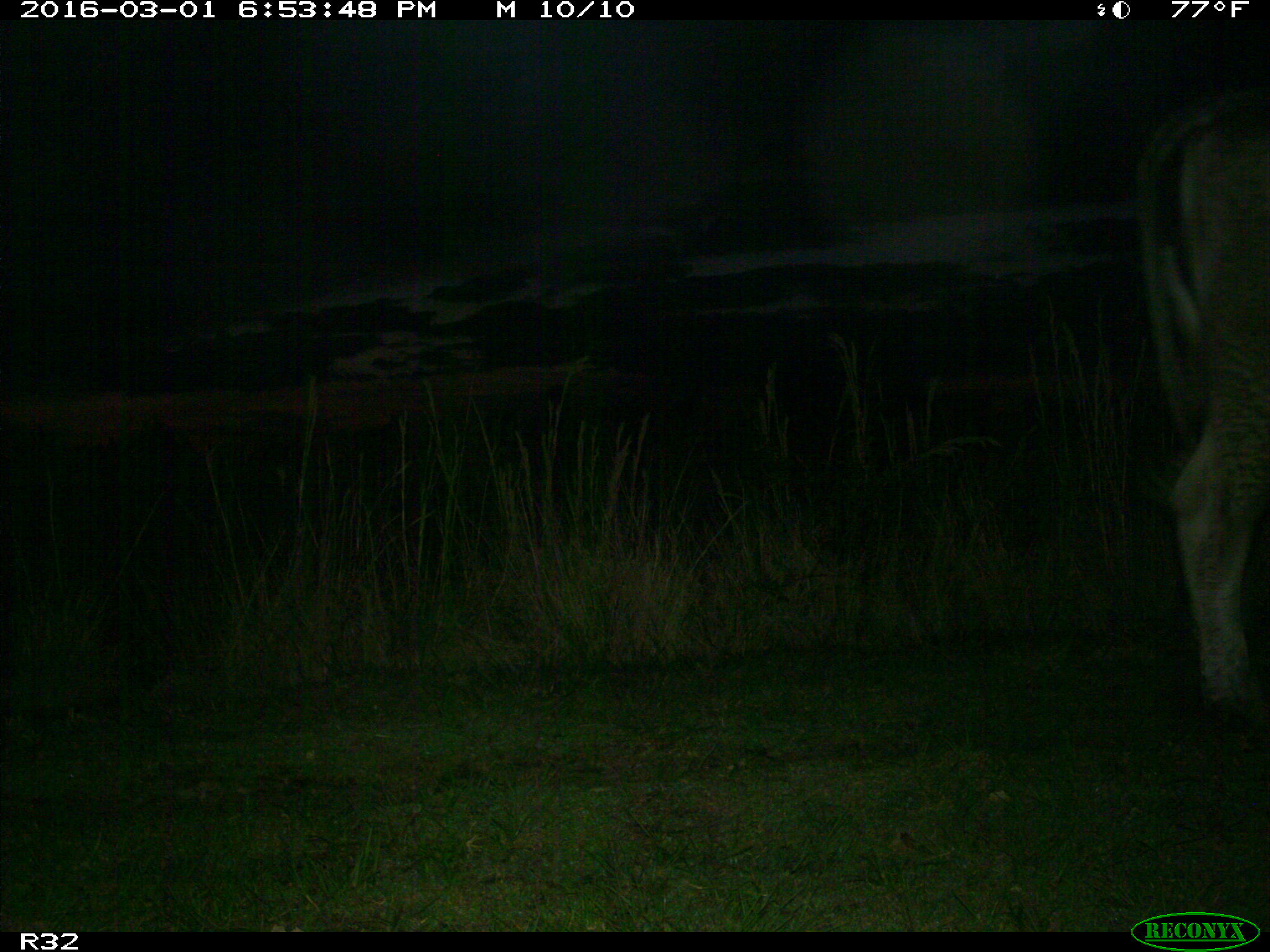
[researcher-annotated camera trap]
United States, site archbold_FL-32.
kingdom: Animalia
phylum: Chordata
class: Mammalia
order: Artiodactyla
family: Bovidae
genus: Bos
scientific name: Bos taurus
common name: domestic cow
Bos taurus (domestic cow).